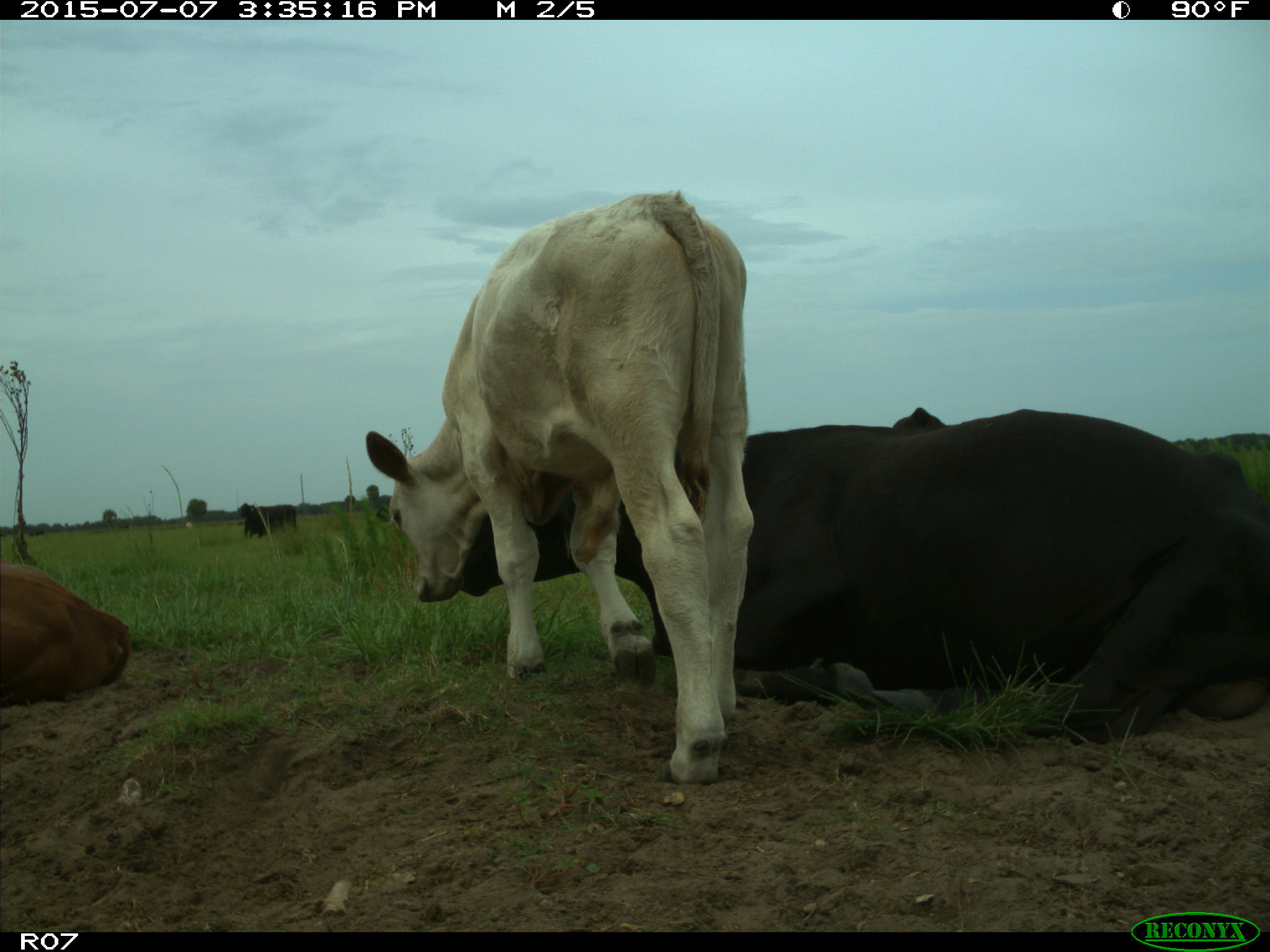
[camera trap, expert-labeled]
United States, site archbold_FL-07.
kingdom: Animalia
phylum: Chordata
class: Mammalia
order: Artiodactyla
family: Bovidae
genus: Bos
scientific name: Bos taurus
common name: domestic cow